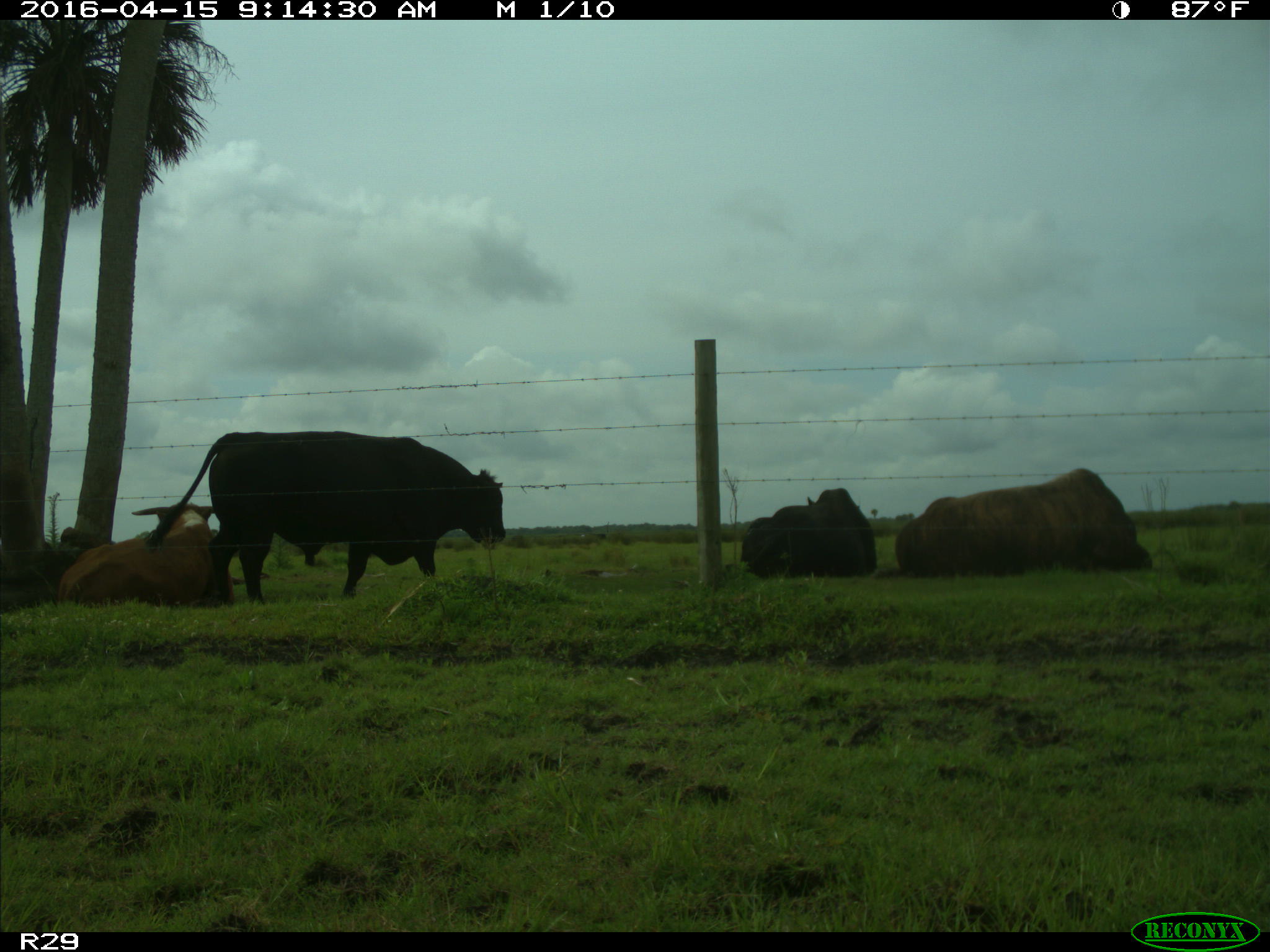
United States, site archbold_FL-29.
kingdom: Animalia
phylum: Chordata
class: Mammalia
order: Artiodactyla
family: Bovidae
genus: Bos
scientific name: Bos taurus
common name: domestic cow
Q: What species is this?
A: Bos taurus (domestic cow).